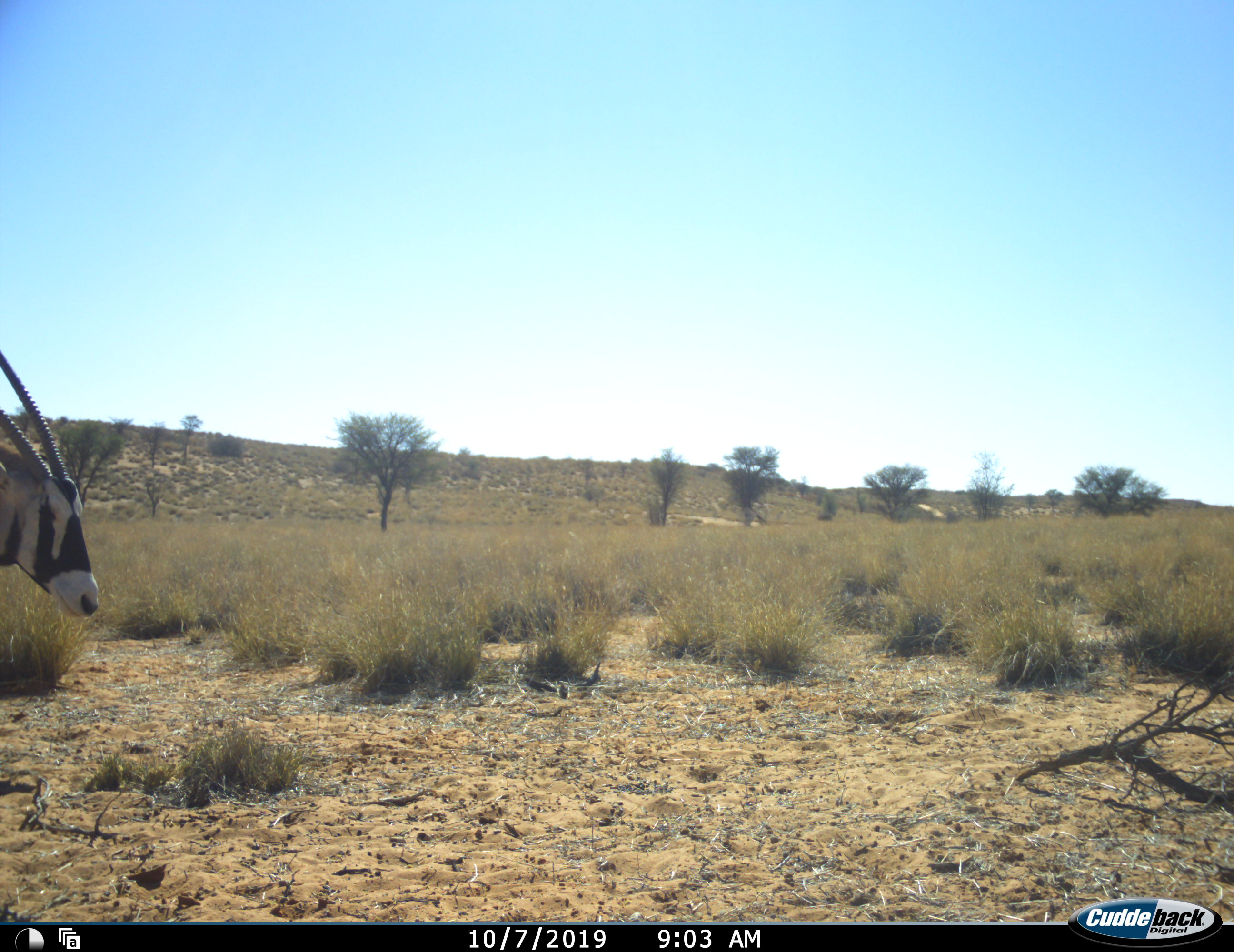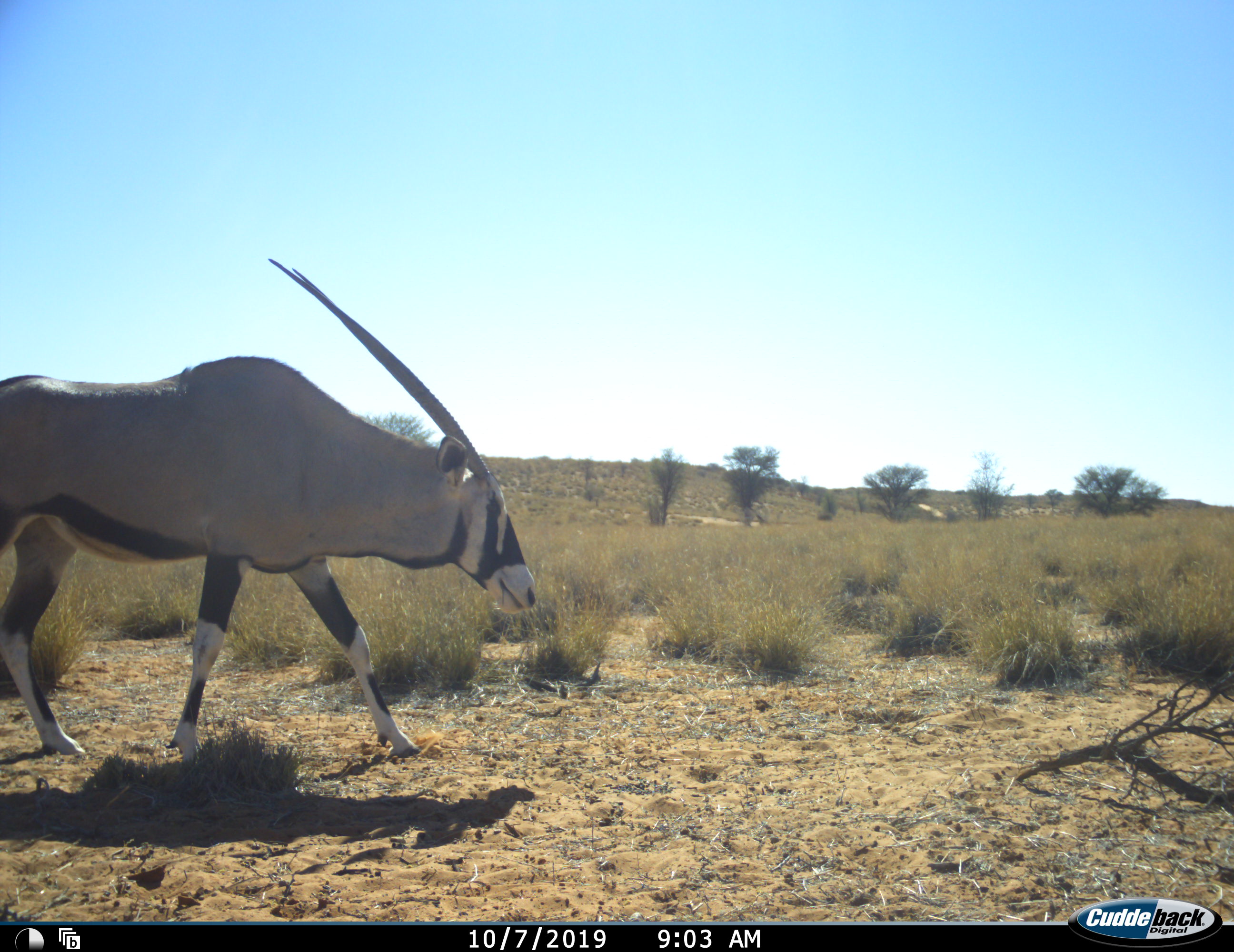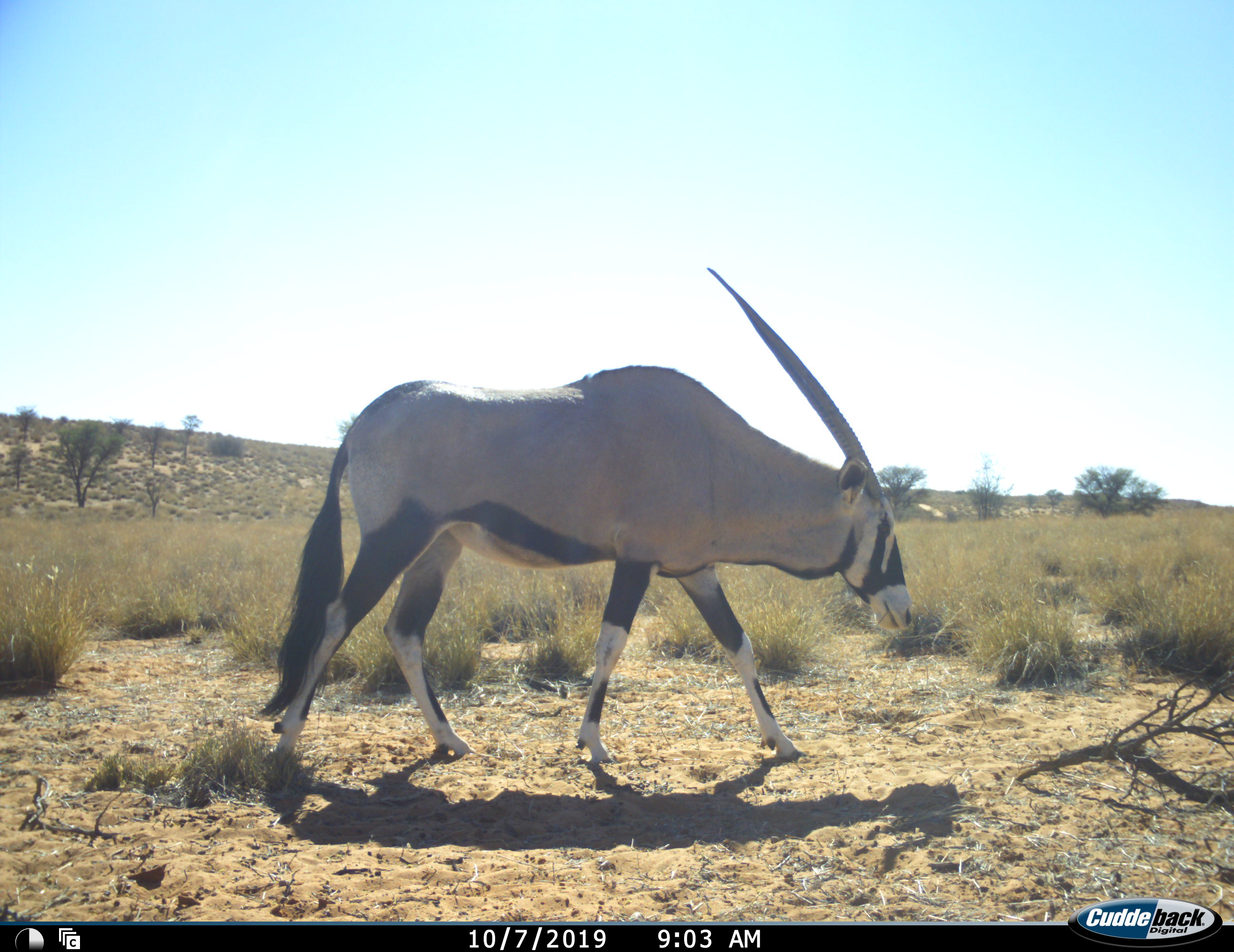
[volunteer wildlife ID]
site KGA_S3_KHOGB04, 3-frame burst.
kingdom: Animalia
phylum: Chordata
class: Mammalia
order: Artiodactyla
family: Bovidae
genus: Oryx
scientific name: Oryx gazella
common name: gemsbok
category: oryx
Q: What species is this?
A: Oryx (gemsbok) (Oryx gazella).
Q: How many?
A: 1.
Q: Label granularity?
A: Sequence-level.